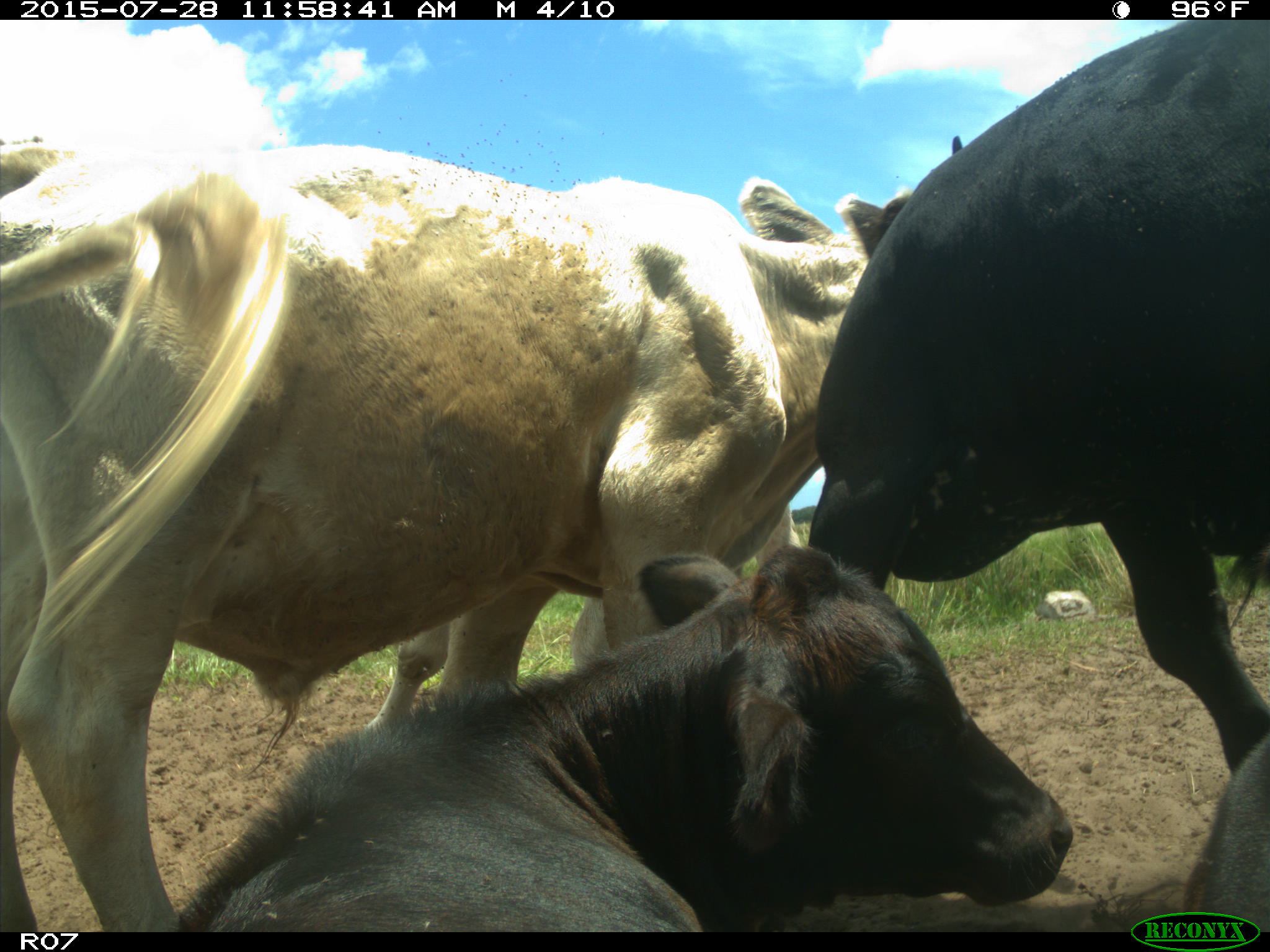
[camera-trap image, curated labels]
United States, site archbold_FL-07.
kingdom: Animalia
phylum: Chordata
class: Mammalia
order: Artiodactyla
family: Bovidae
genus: Bos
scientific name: Bos taurus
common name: domestic cow